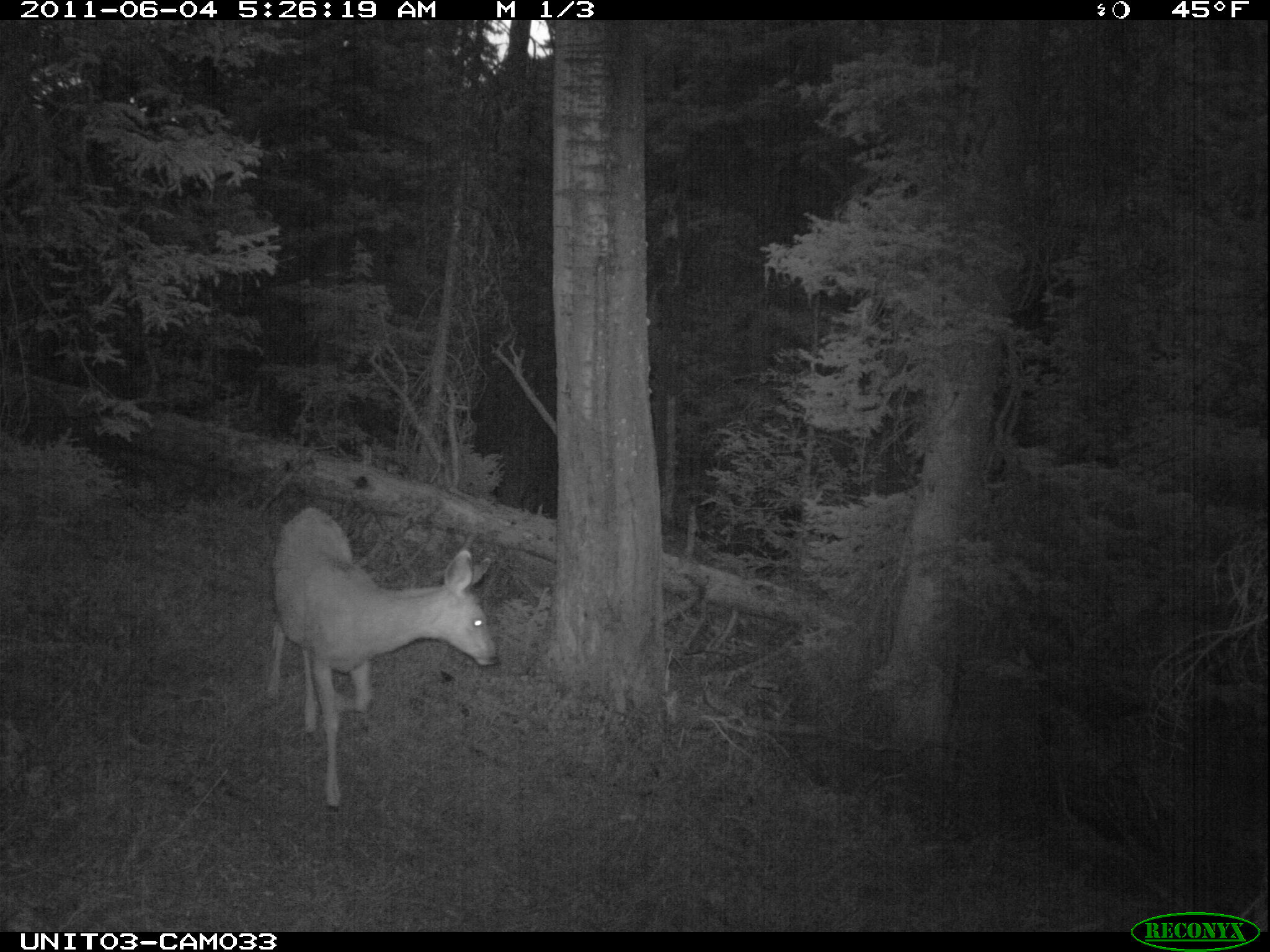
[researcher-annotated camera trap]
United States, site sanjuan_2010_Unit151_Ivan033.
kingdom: Animalia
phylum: Chordata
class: Mammalia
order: Artiodactyla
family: Cervidae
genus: Odocoileus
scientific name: Odocoileus hemionus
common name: mule deer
Odocoileus hemionus (mule deer).